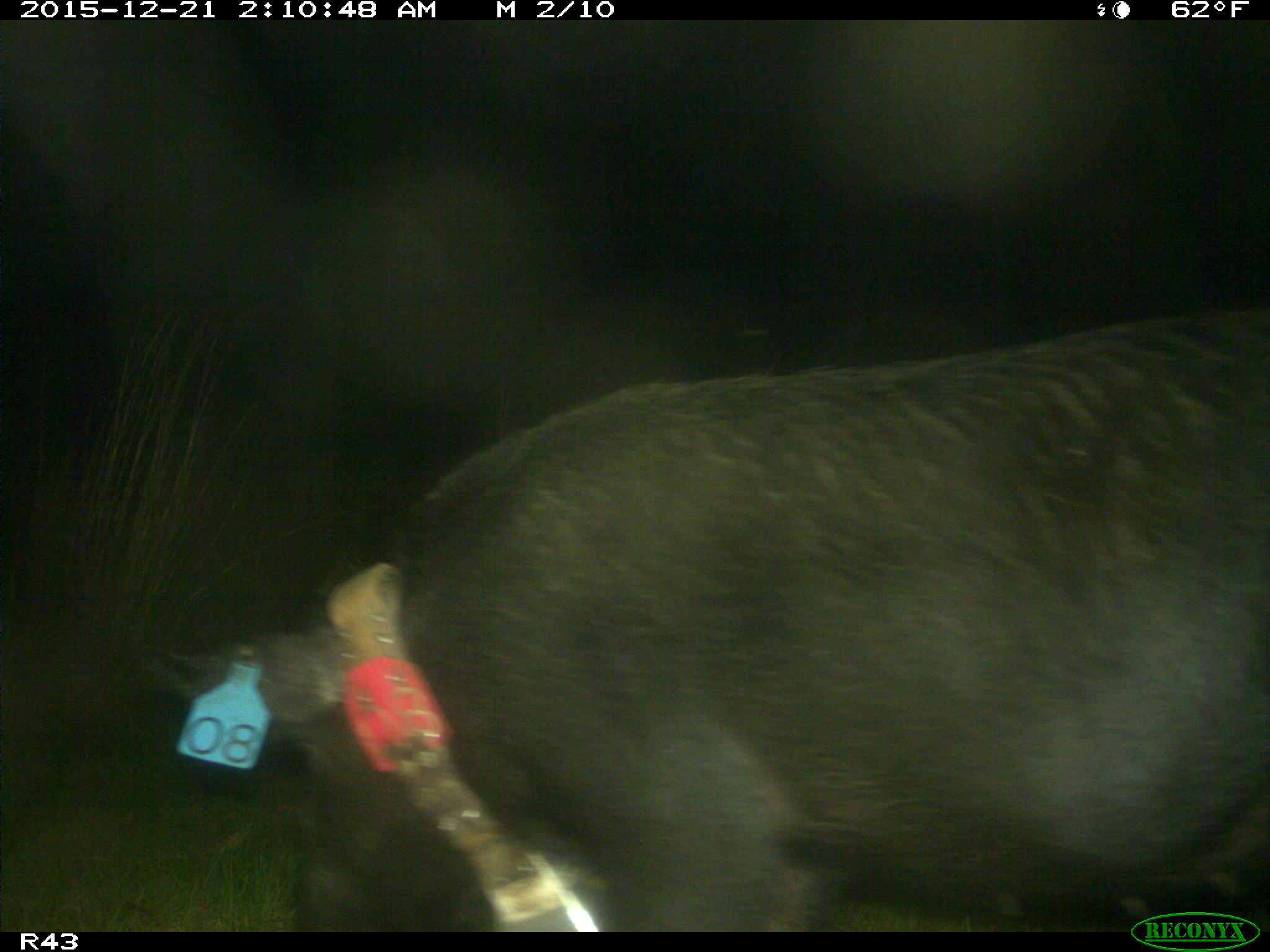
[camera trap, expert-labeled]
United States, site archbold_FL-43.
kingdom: Animalia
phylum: Chordata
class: Mammalia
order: Artiodactyla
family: Suidae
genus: Sus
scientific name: Sus scrofa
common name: wild boar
Sus scrofa (wild boar).